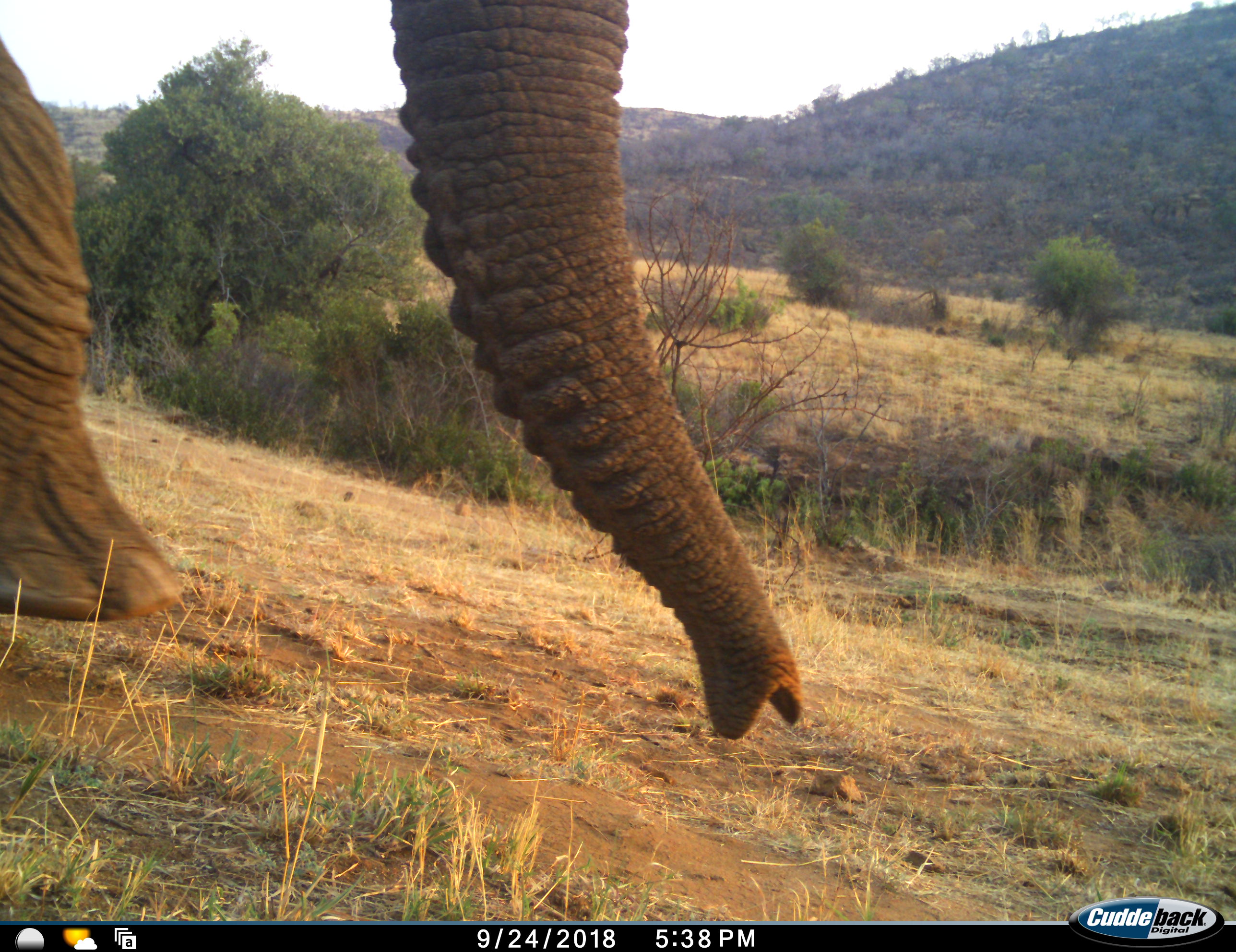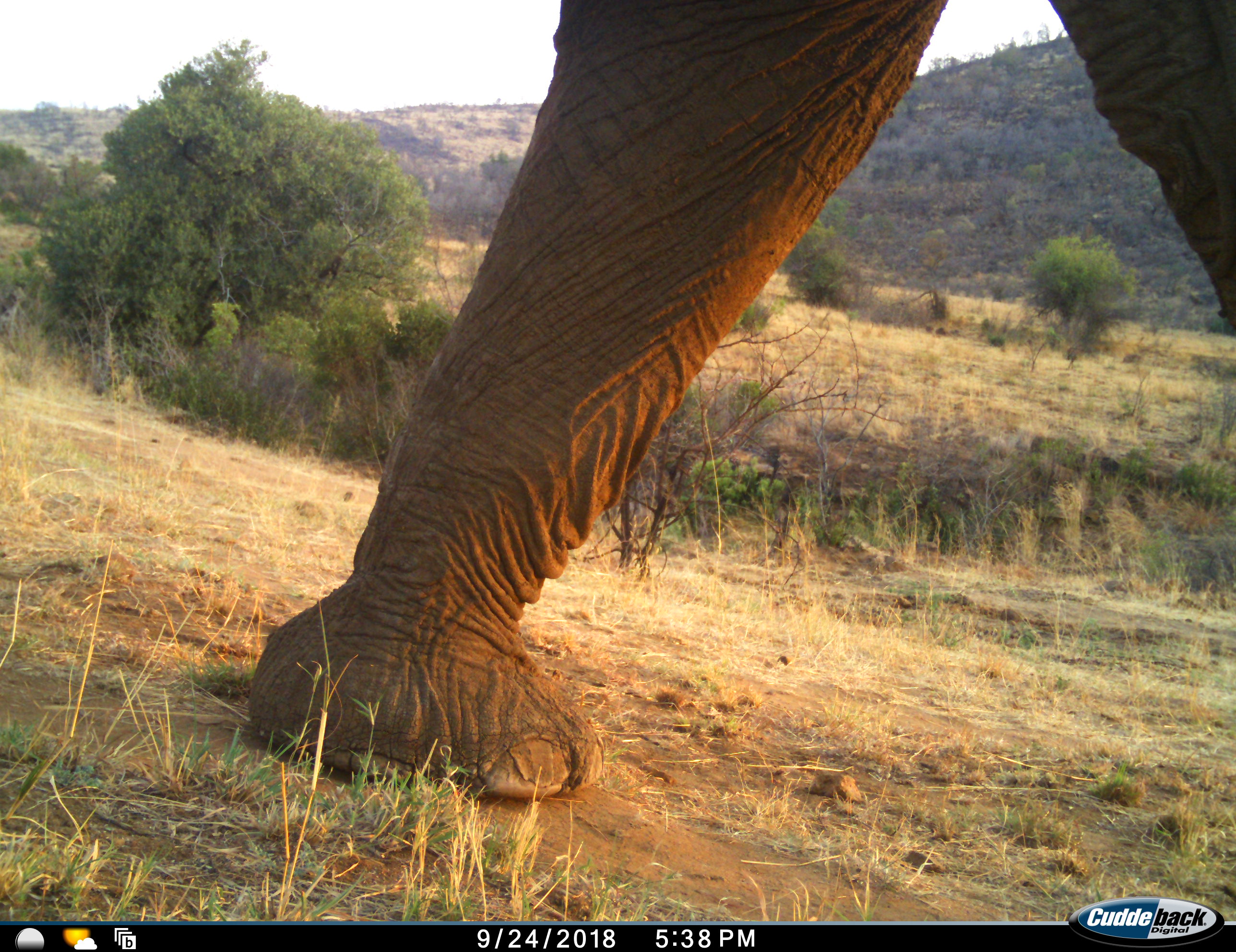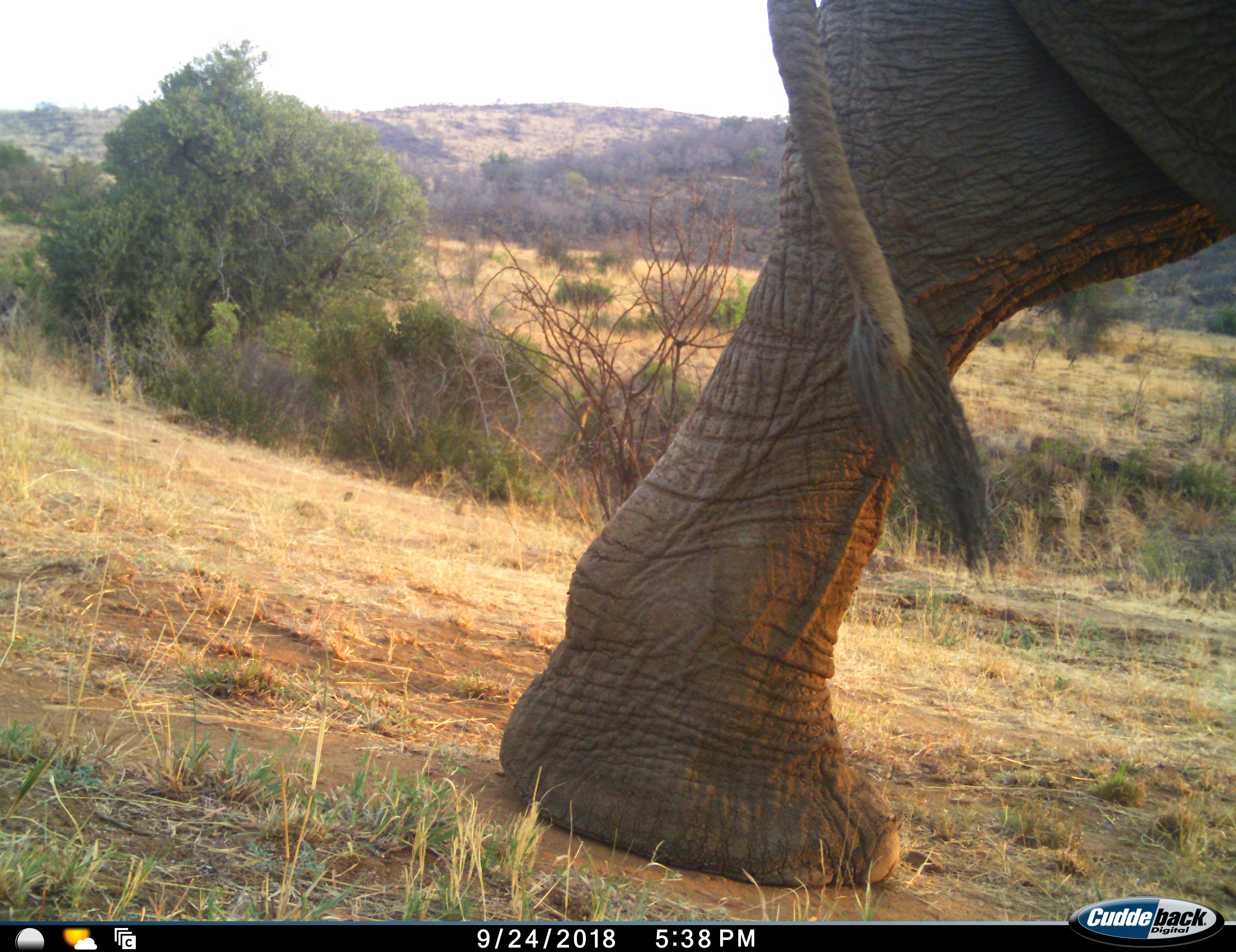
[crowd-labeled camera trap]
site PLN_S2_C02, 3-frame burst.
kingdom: Animalia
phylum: Chordata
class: Mammalia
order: Proboscidea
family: Elephantidae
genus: Loxodonta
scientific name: Loxodonta africana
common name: african bush elephant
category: elephant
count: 1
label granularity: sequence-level